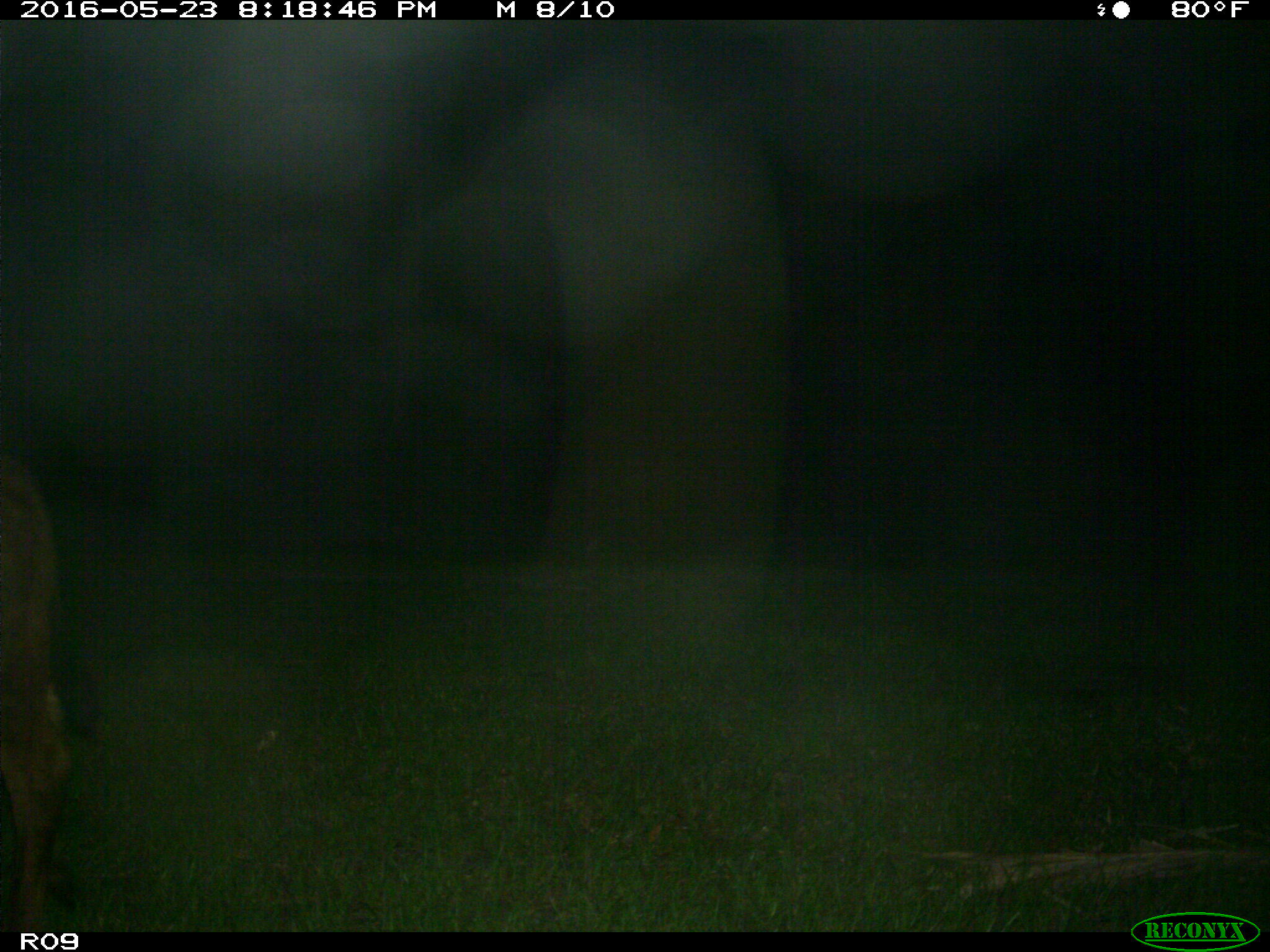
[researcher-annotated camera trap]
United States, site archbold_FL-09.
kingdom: Animalia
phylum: Chordata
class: Mammalia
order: Artiodactyla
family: Bovidae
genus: Bos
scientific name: Bos taurus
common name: domestic cow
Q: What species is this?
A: Bos taurus (domestic cow).